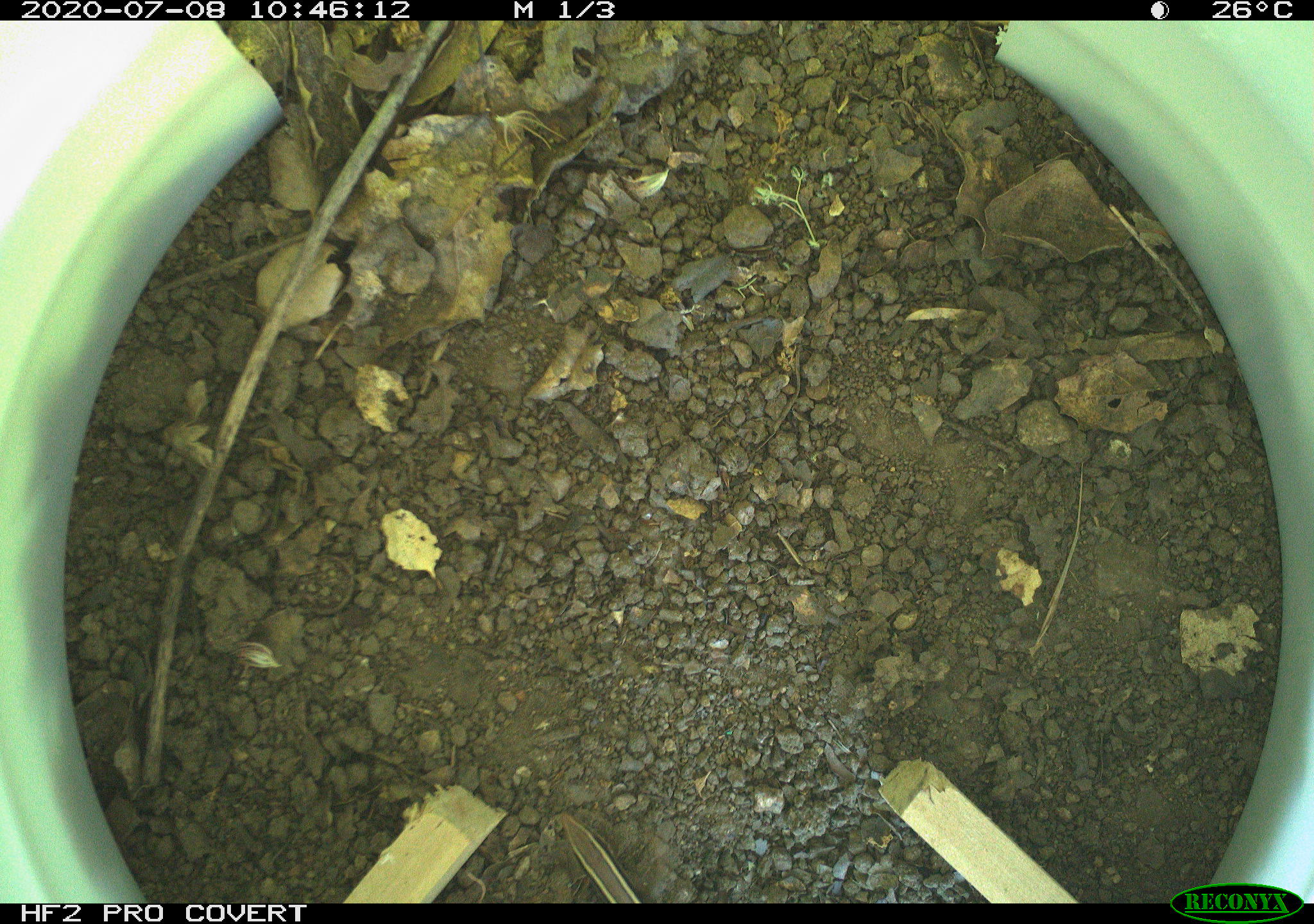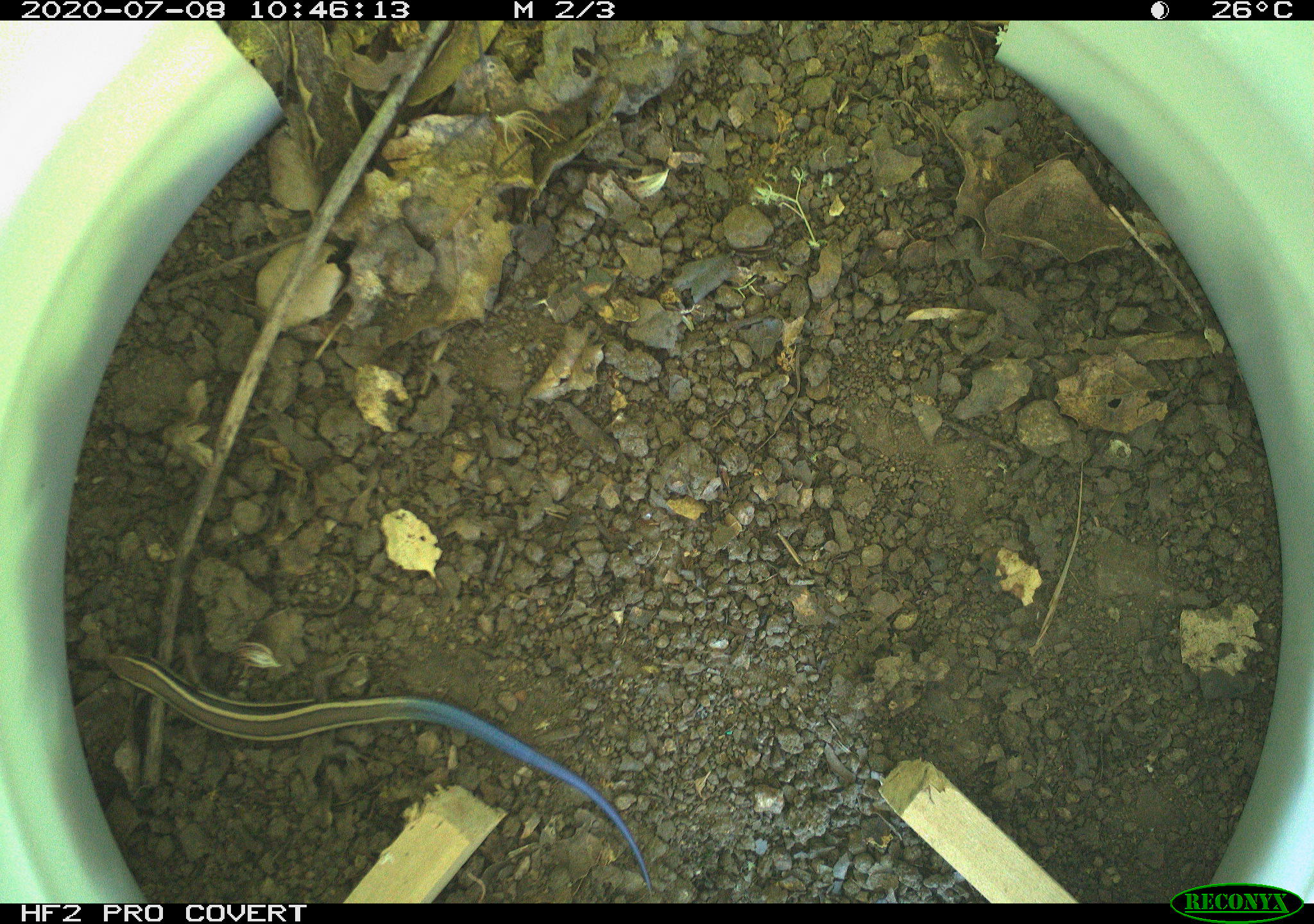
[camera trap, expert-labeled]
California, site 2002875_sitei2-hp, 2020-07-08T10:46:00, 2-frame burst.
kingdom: Animalia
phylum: Chordata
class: Reptilia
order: Squamata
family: Scincidae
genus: Plestiodon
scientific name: Plestiodon skiltonianus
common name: western skink